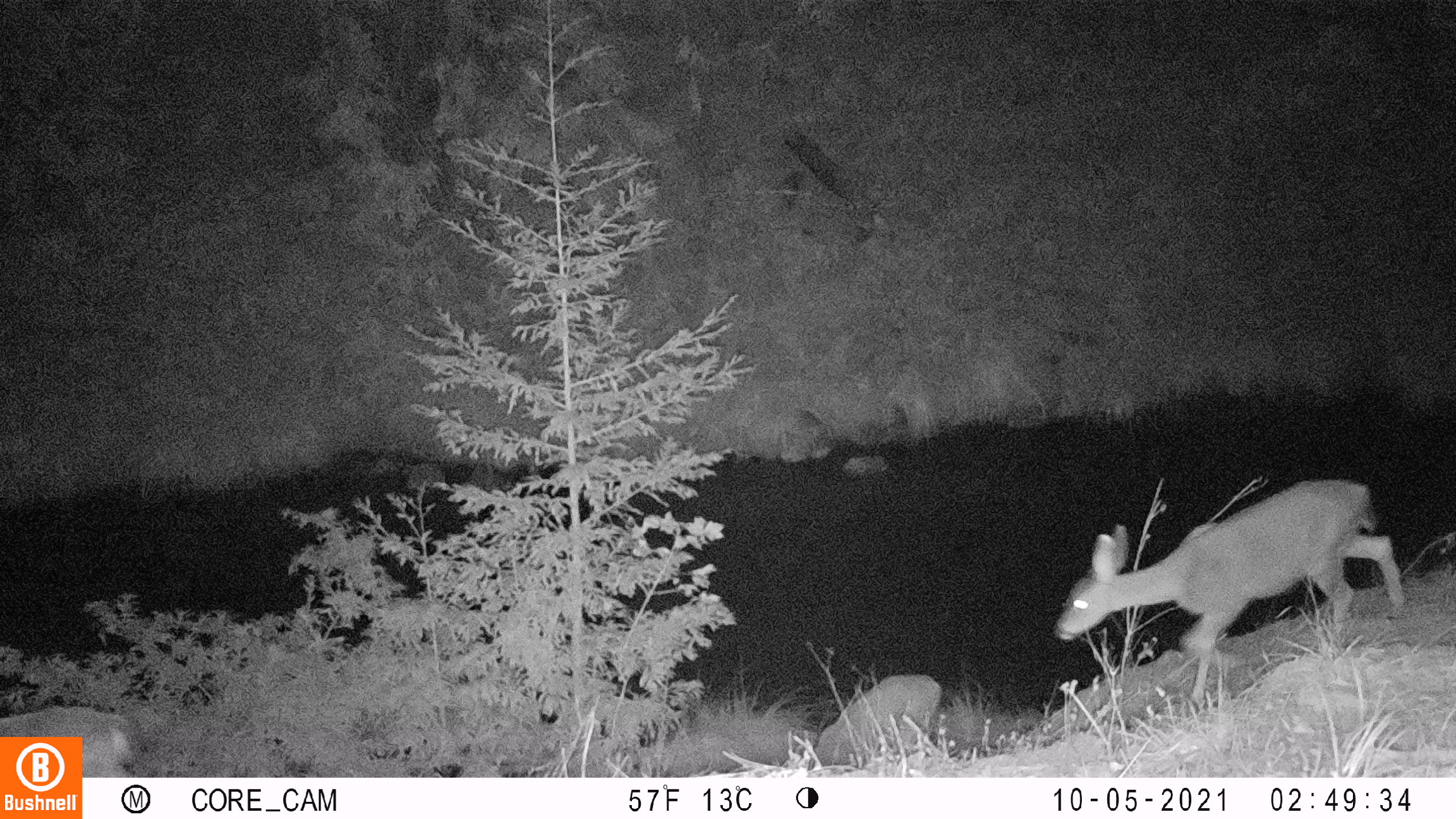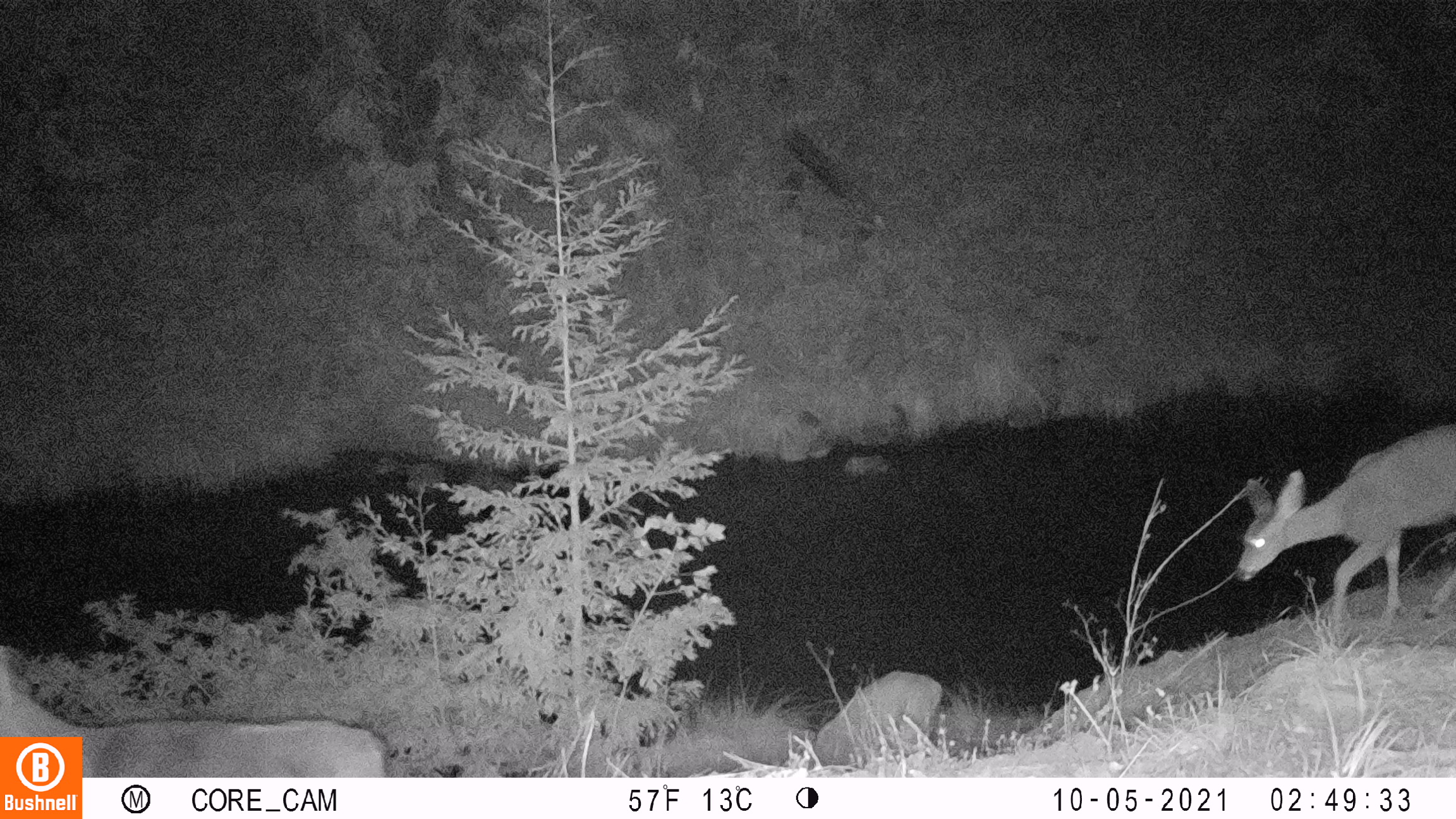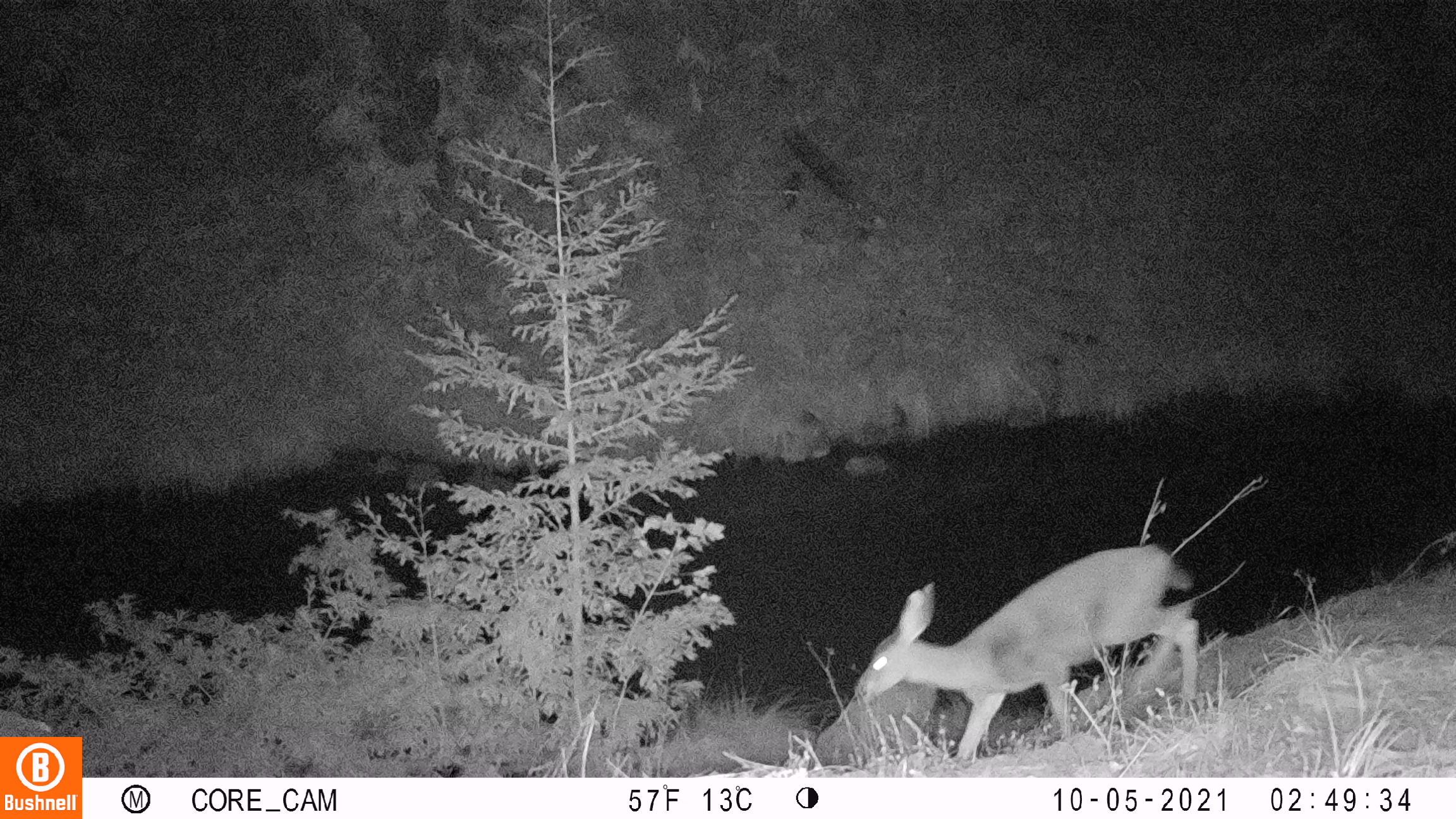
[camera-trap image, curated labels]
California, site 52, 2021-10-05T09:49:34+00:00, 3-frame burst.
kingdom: Animalia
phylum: Chordata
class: Mammalia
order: Artiodactyla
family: Cervidae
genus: Odocoileus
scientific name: Odocoileus hemionus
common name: mule deer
Mule deer (Odocoileus hemionus).